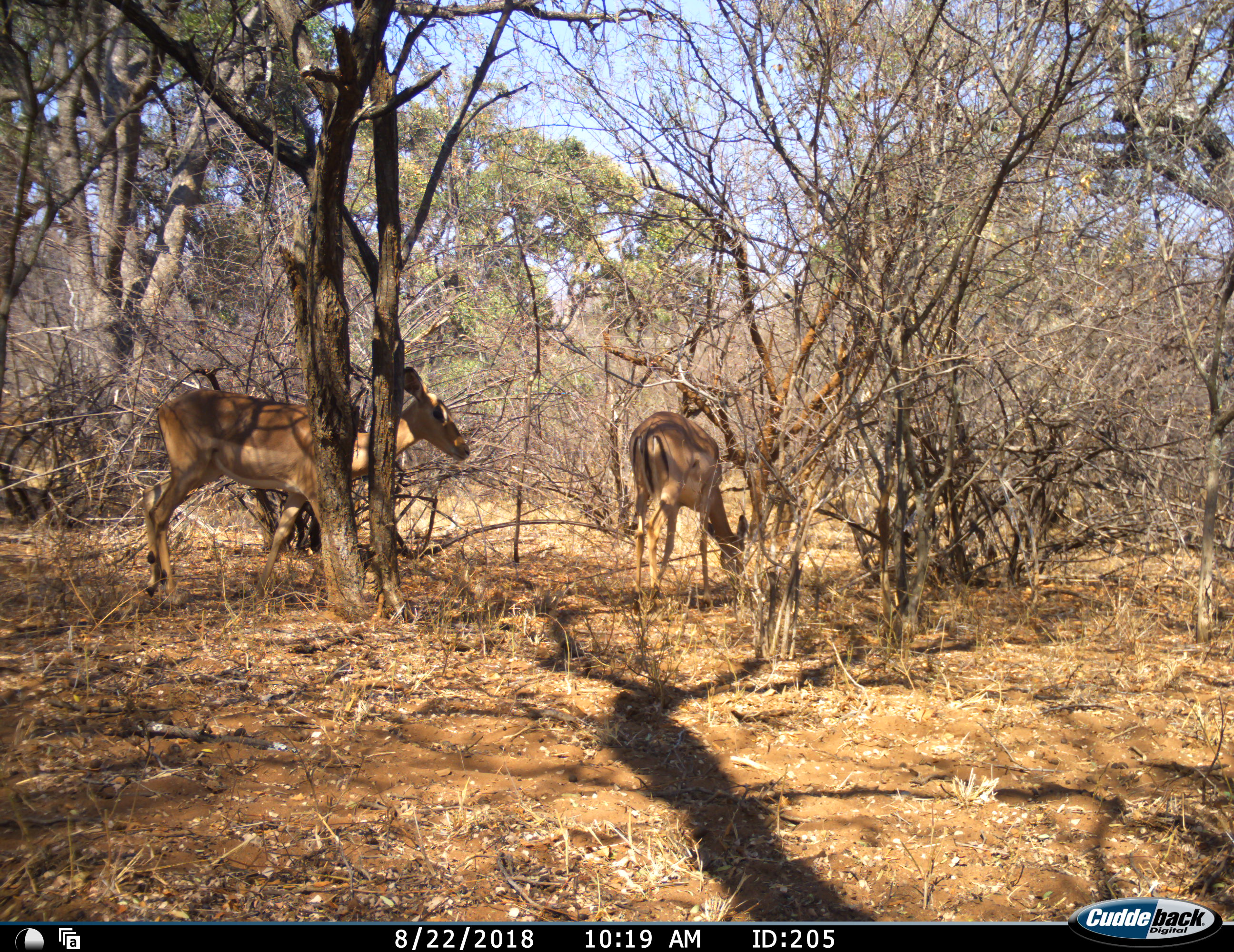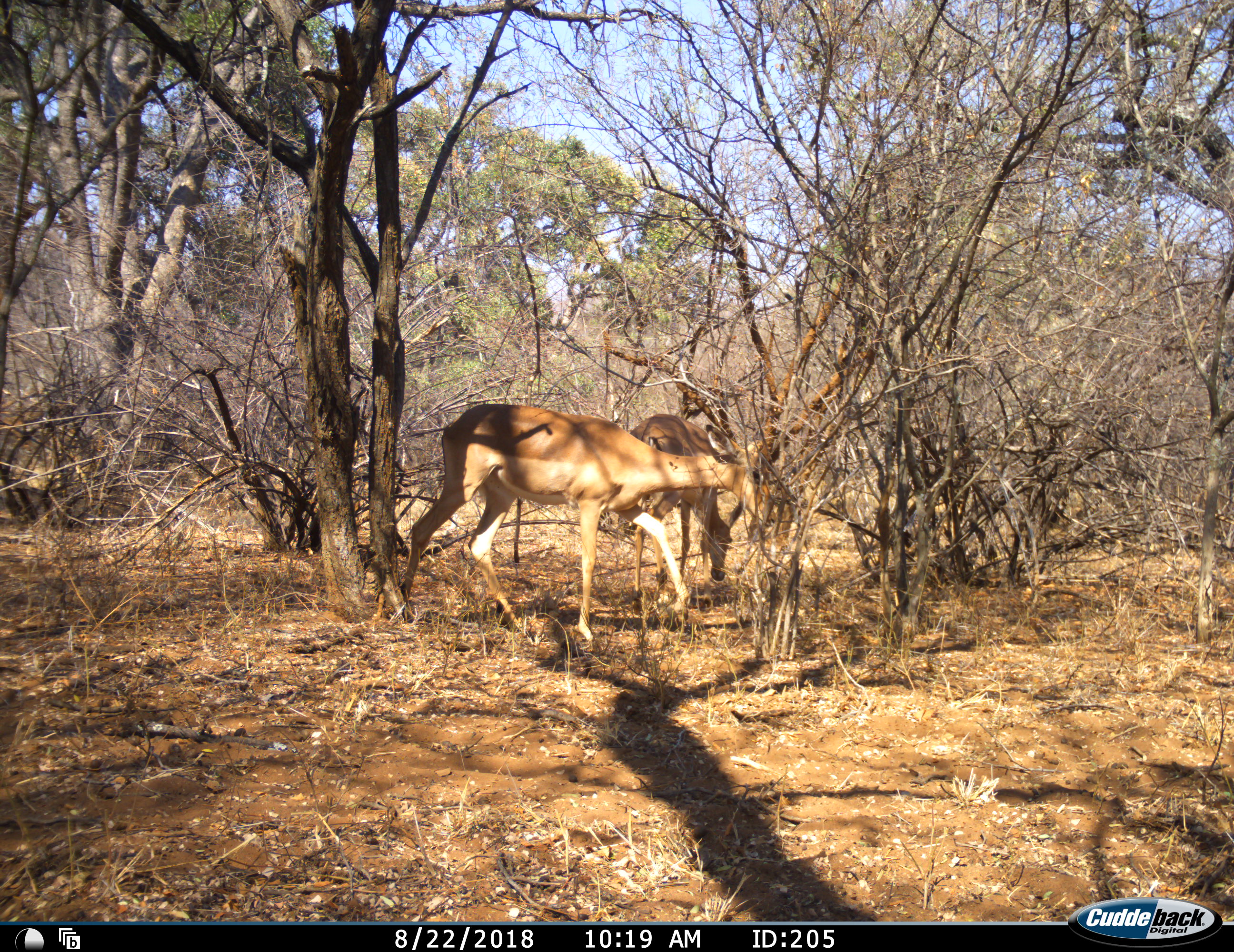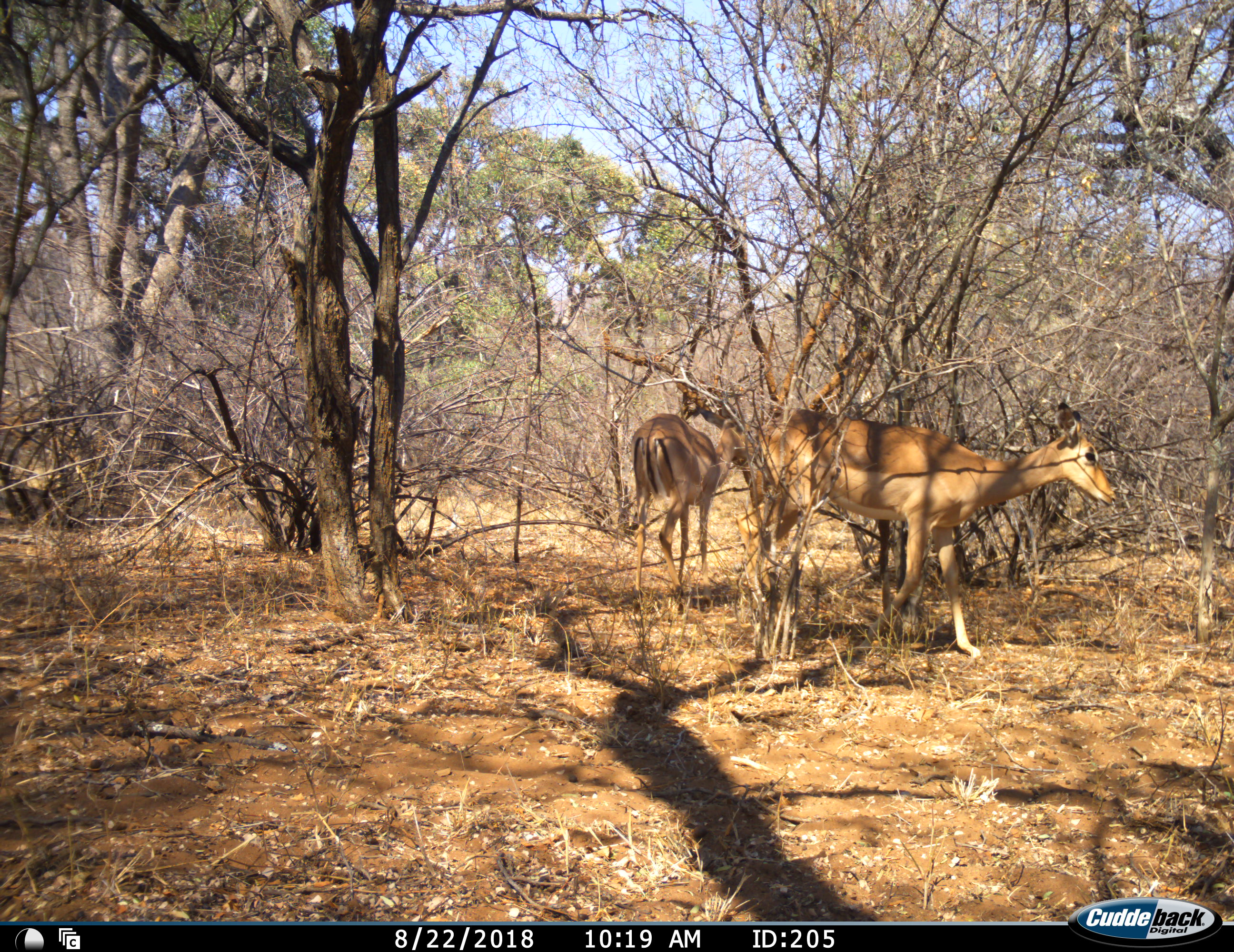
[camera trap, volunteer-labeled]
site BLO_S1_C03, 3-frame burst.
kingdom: Animalia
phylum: Chordata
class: Mammalia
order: Artiodactyla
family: Bovidae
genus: Aepyceros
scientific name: Aepyceros melampus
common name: impala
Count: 2.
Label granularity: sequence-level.